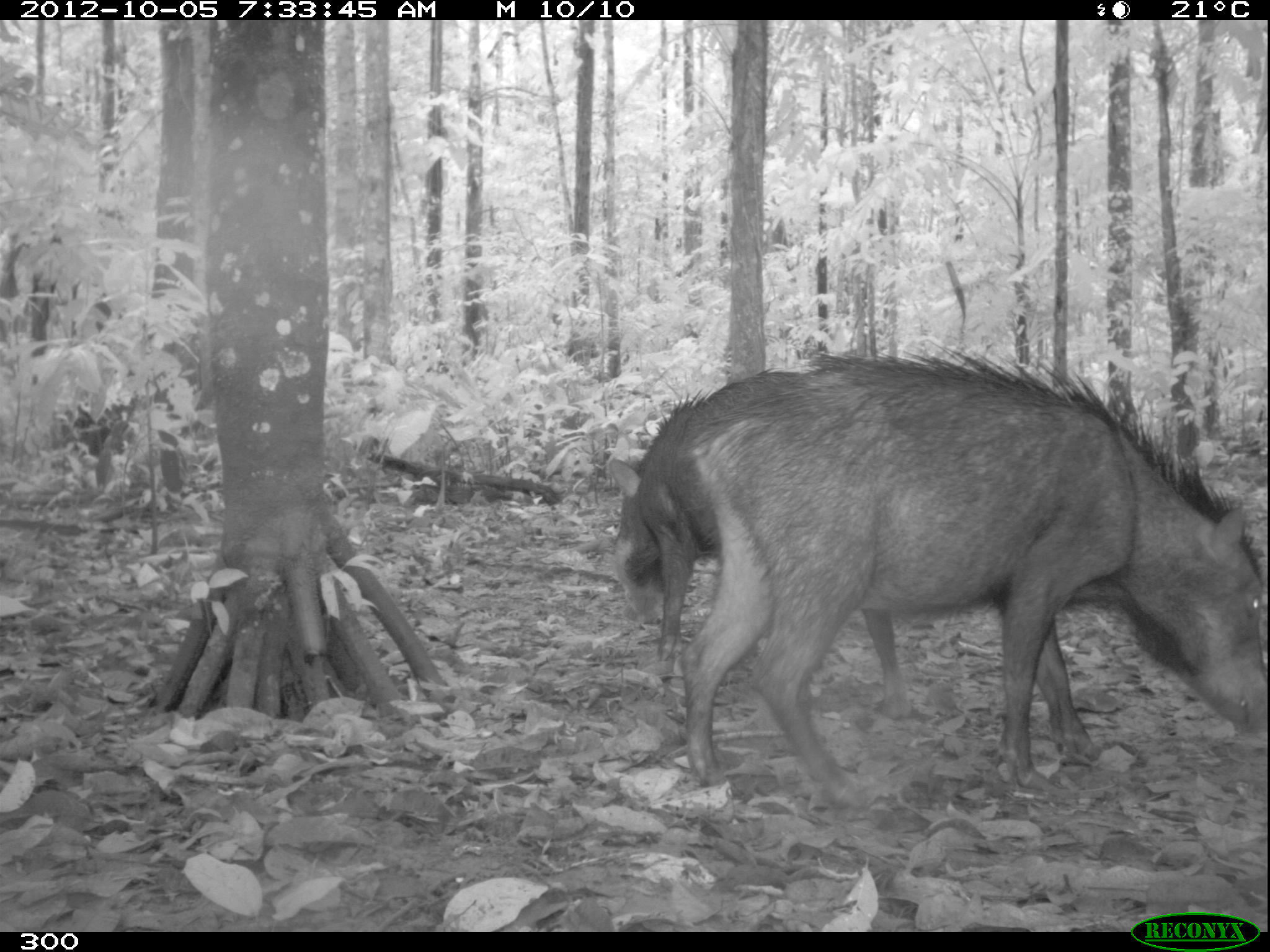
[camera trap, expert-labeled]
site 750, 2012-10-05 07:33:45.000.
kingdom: Animalia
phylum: Chordata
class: Mammalia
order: Artiodactyla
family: Tayassuidae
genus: Tayassu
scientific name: Tayassu pecari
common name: white-lipped peccary